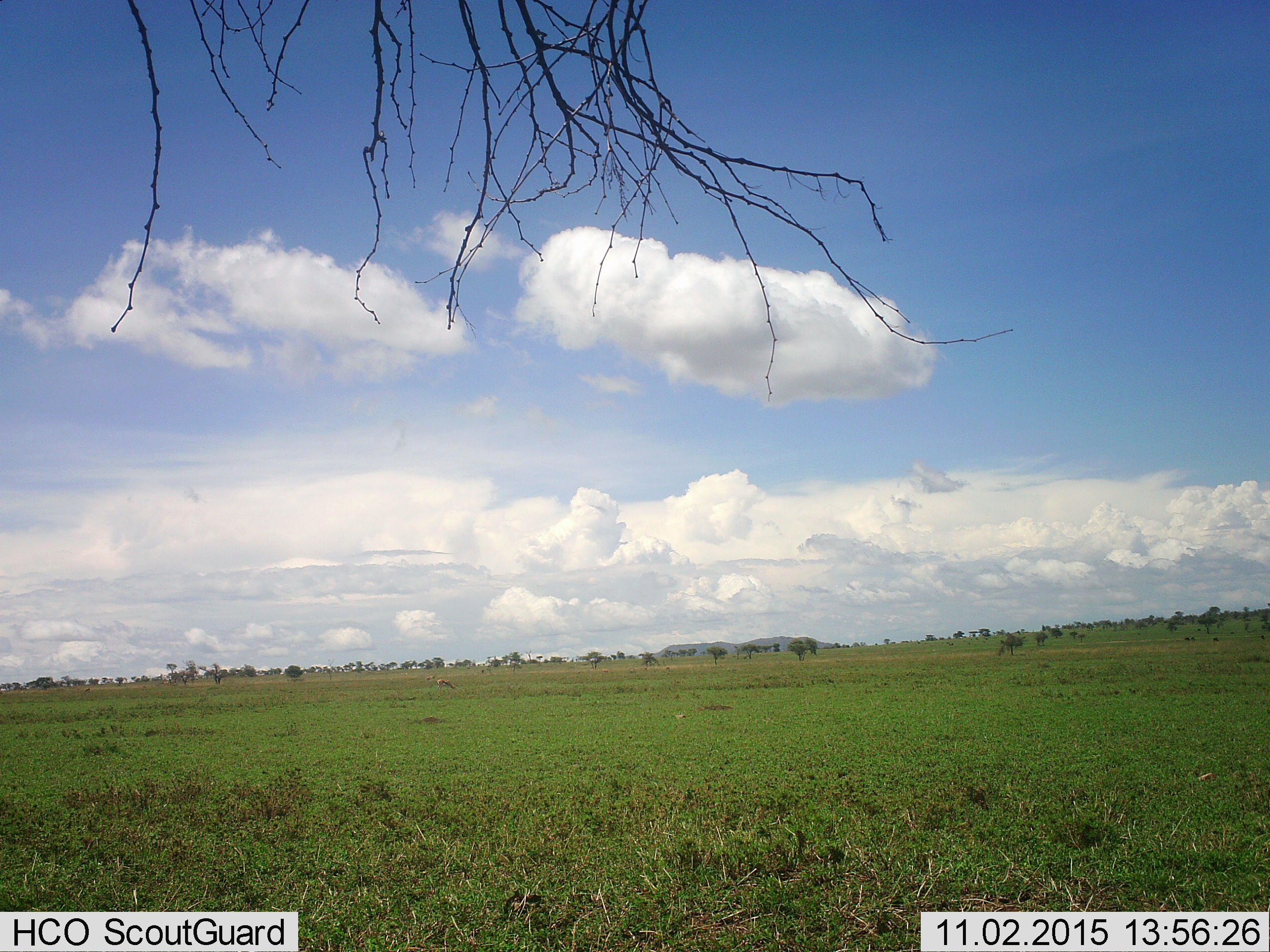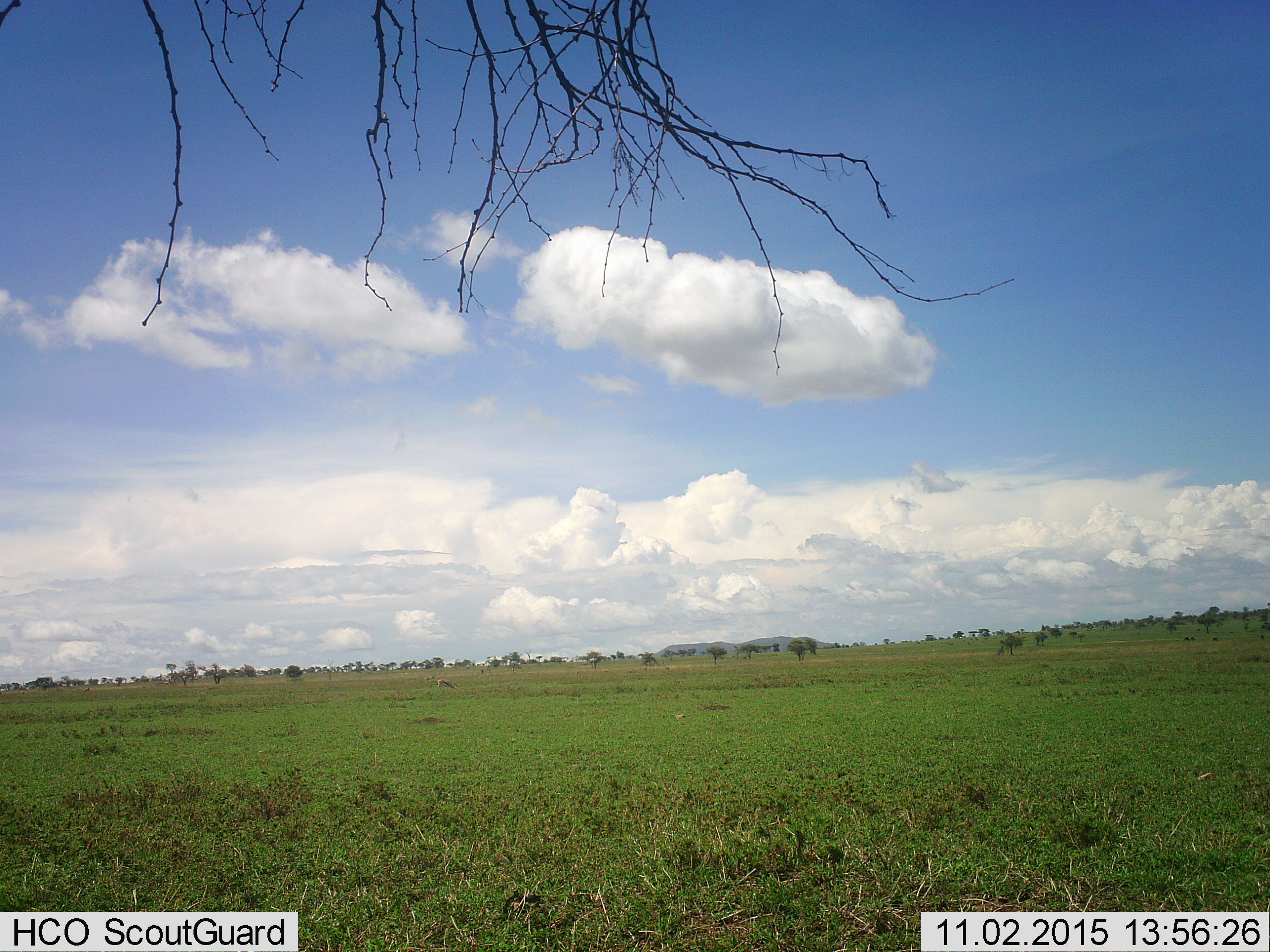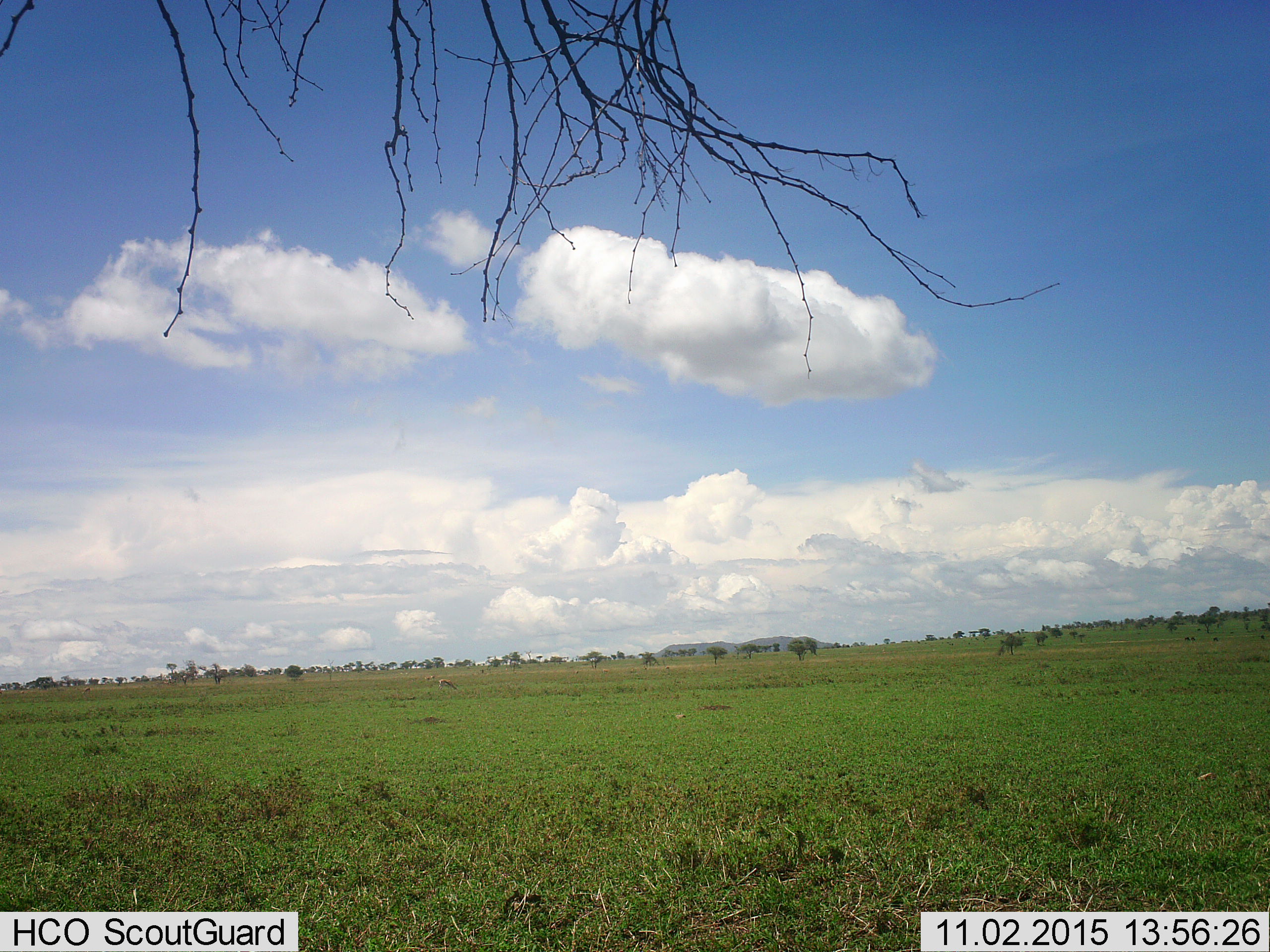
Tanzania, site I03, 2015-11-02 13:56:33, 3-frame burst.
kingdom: Animalia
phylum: Chordata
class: Mammalia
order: Artiodactyla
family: Bovidae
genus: Eudorcas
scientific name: Eudorcas thomsonii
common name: thomson's gazelle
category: gazellethomsons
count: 3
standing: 50%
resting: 0%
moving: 17%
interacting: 0%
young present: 0%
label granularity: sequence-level